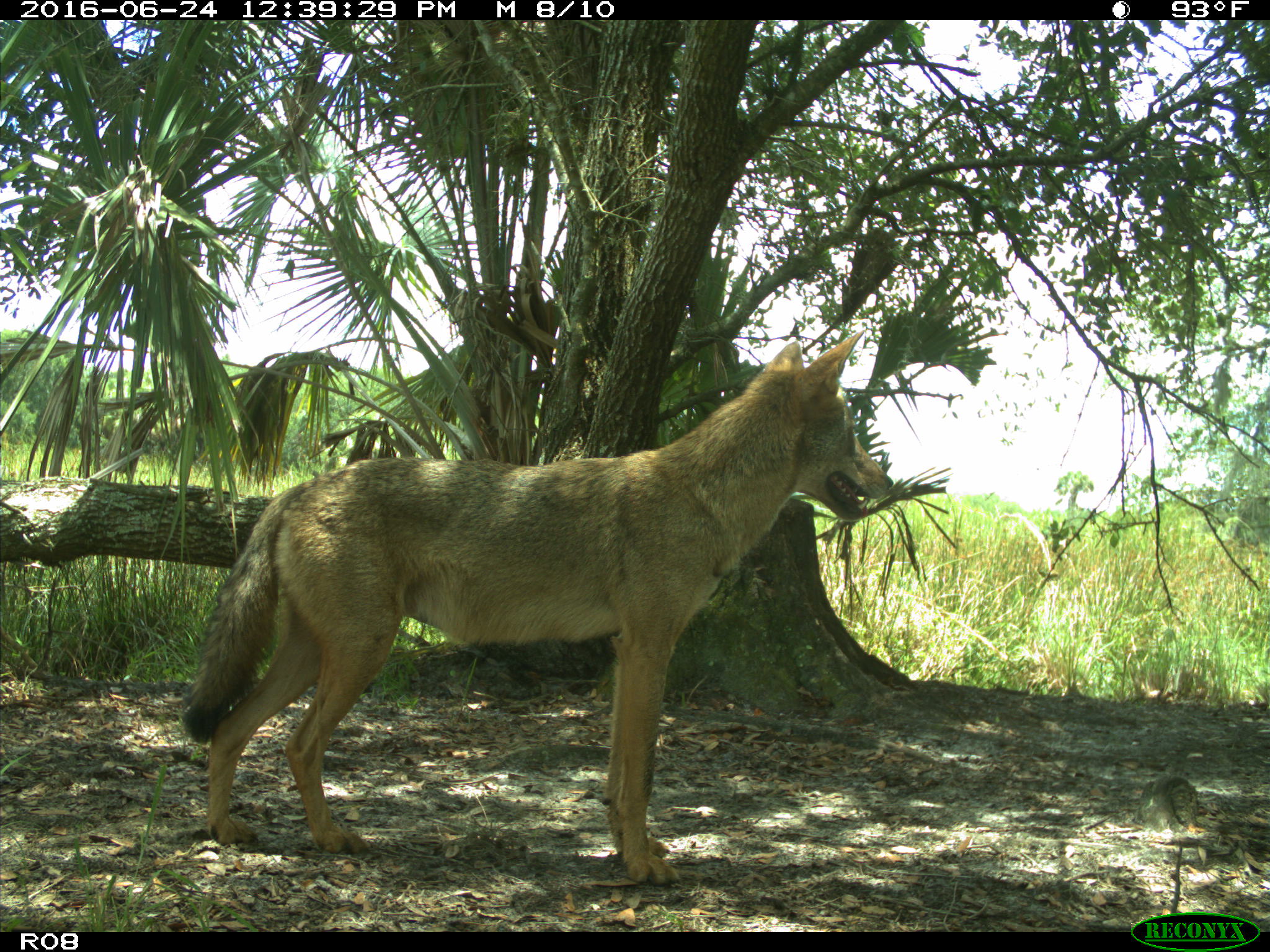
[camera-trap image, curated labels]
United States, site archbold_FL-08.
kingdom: Animalia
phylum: Chordata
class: Mammalia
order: Carnivora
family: Canidae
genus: Canis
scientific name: Canis latrans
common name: coyote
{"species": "Canis latrans (coyote)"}